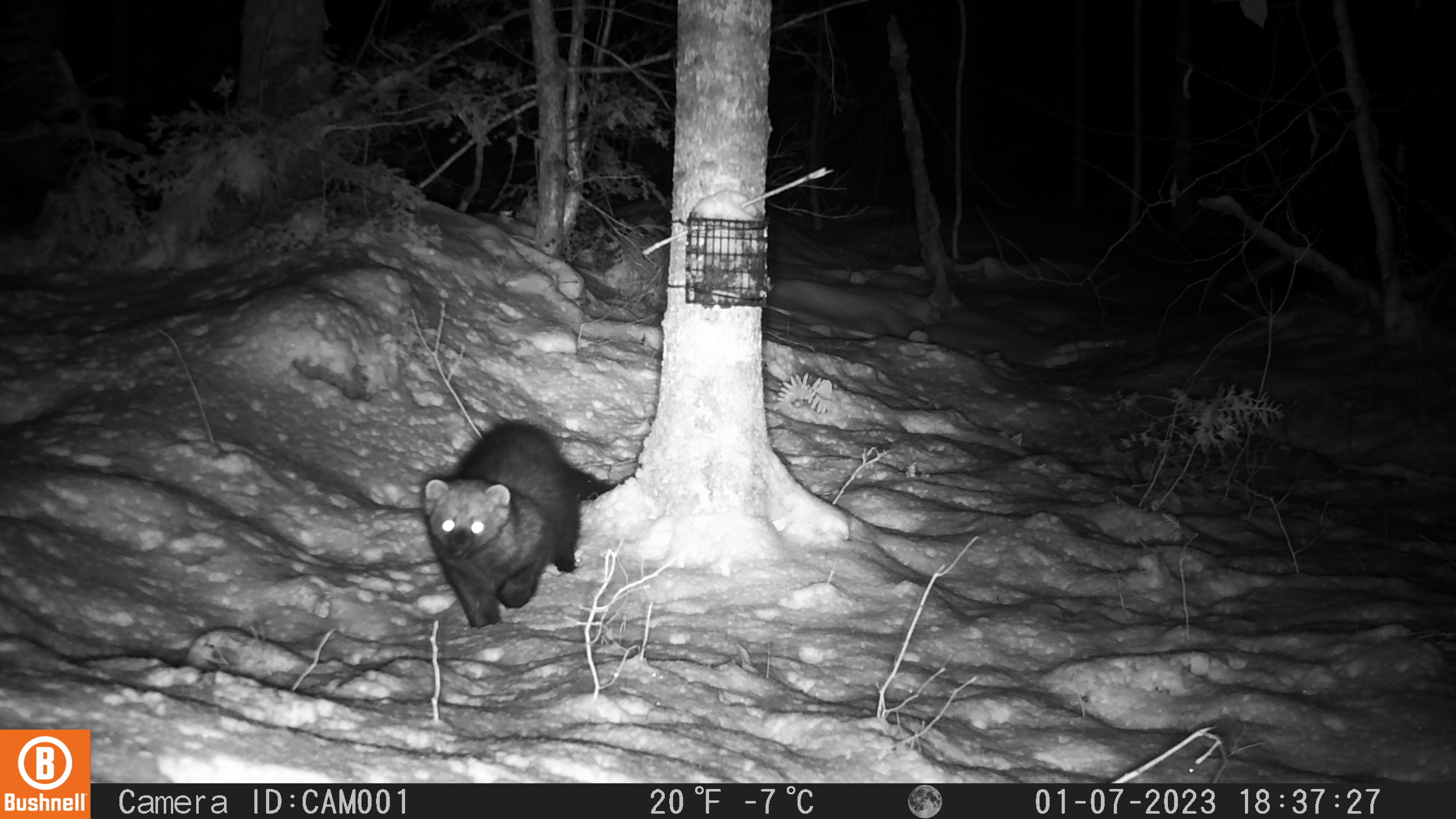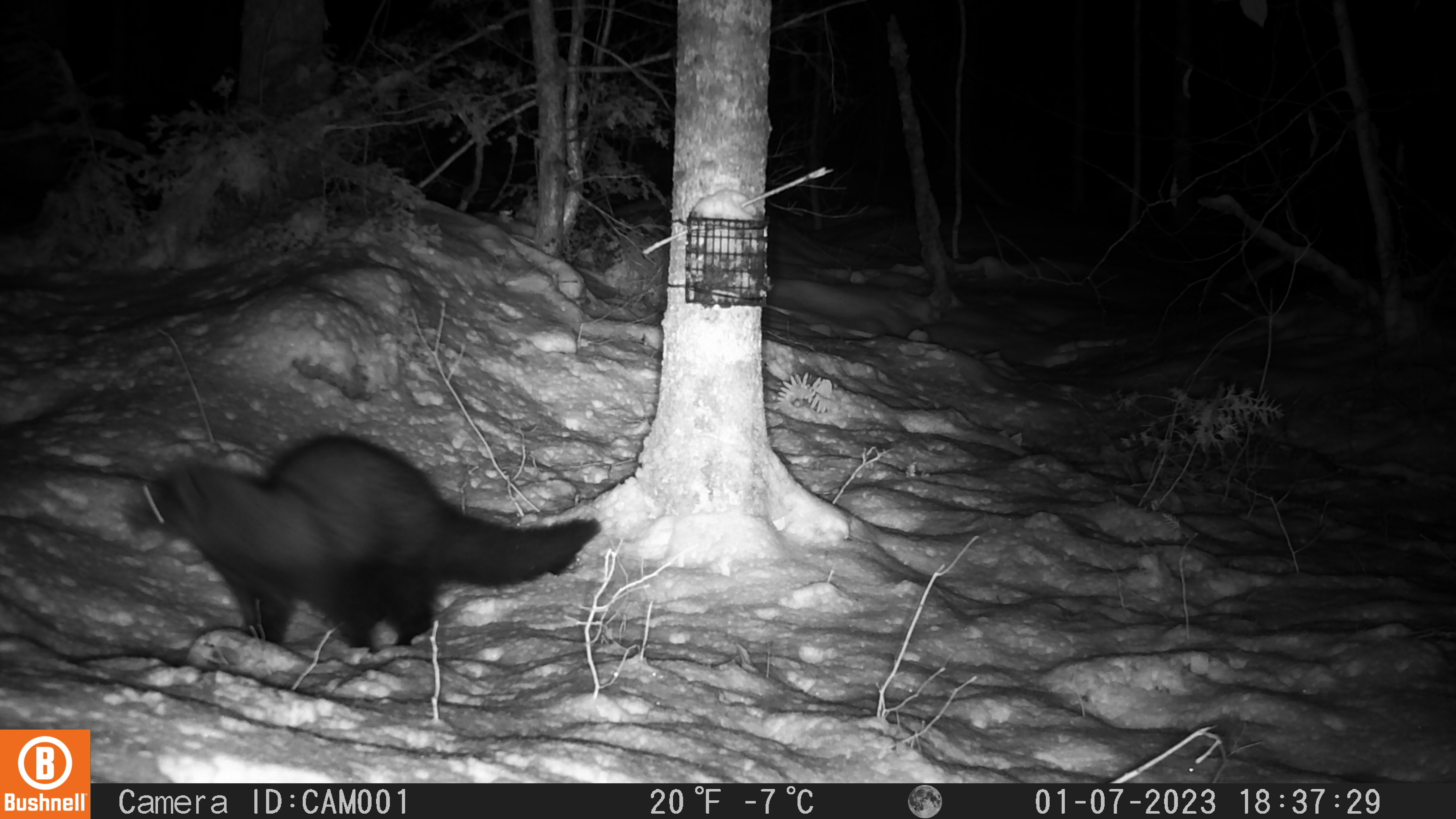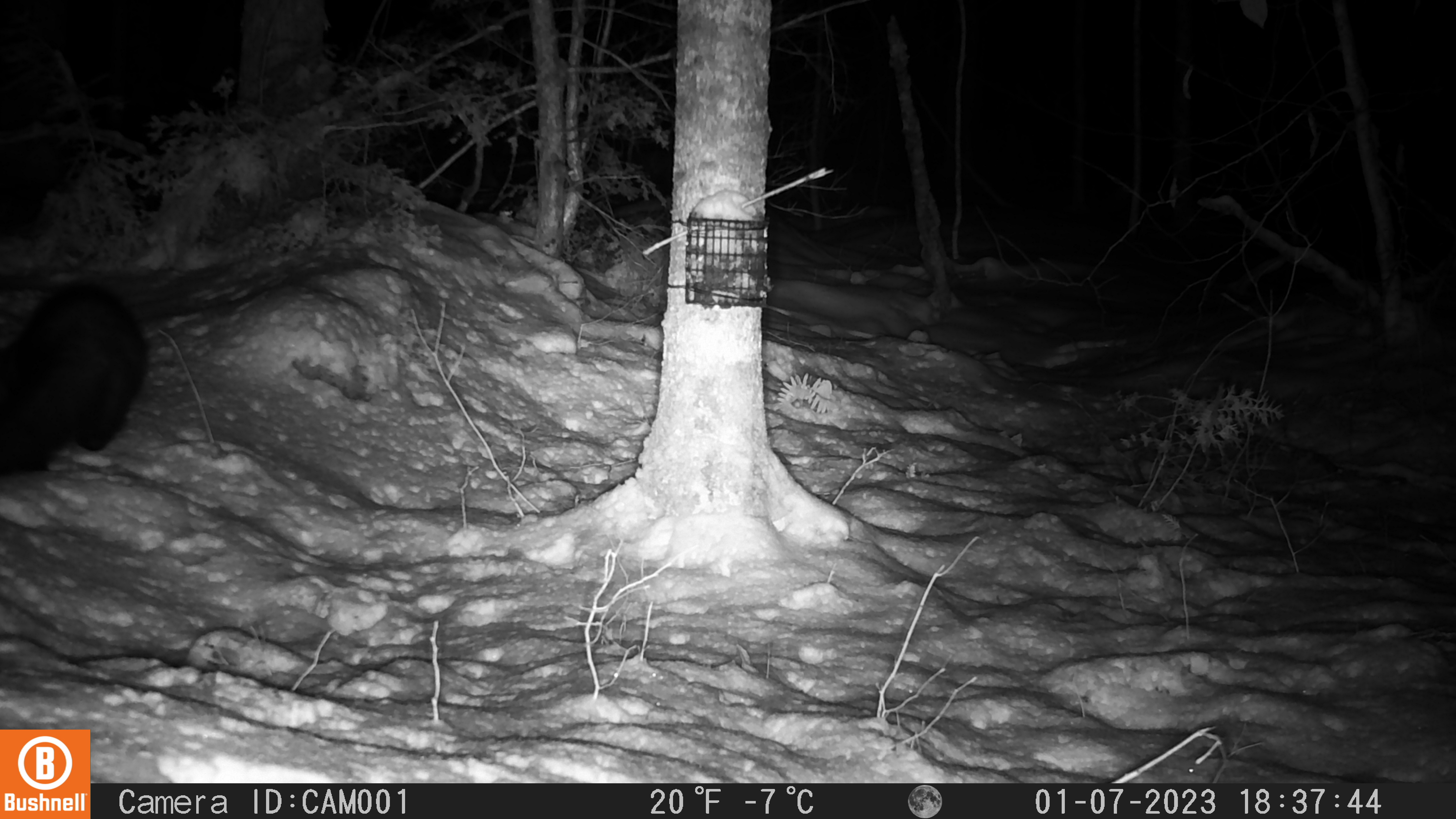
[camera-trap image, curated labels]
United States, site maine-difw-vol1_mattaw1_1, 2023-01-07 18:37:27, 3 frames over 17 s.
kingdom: Animalia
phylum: Chordata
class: Mammalia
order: Carnivora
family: Mustelidae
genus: Pekania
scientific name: Pekania pennanti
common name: fisher